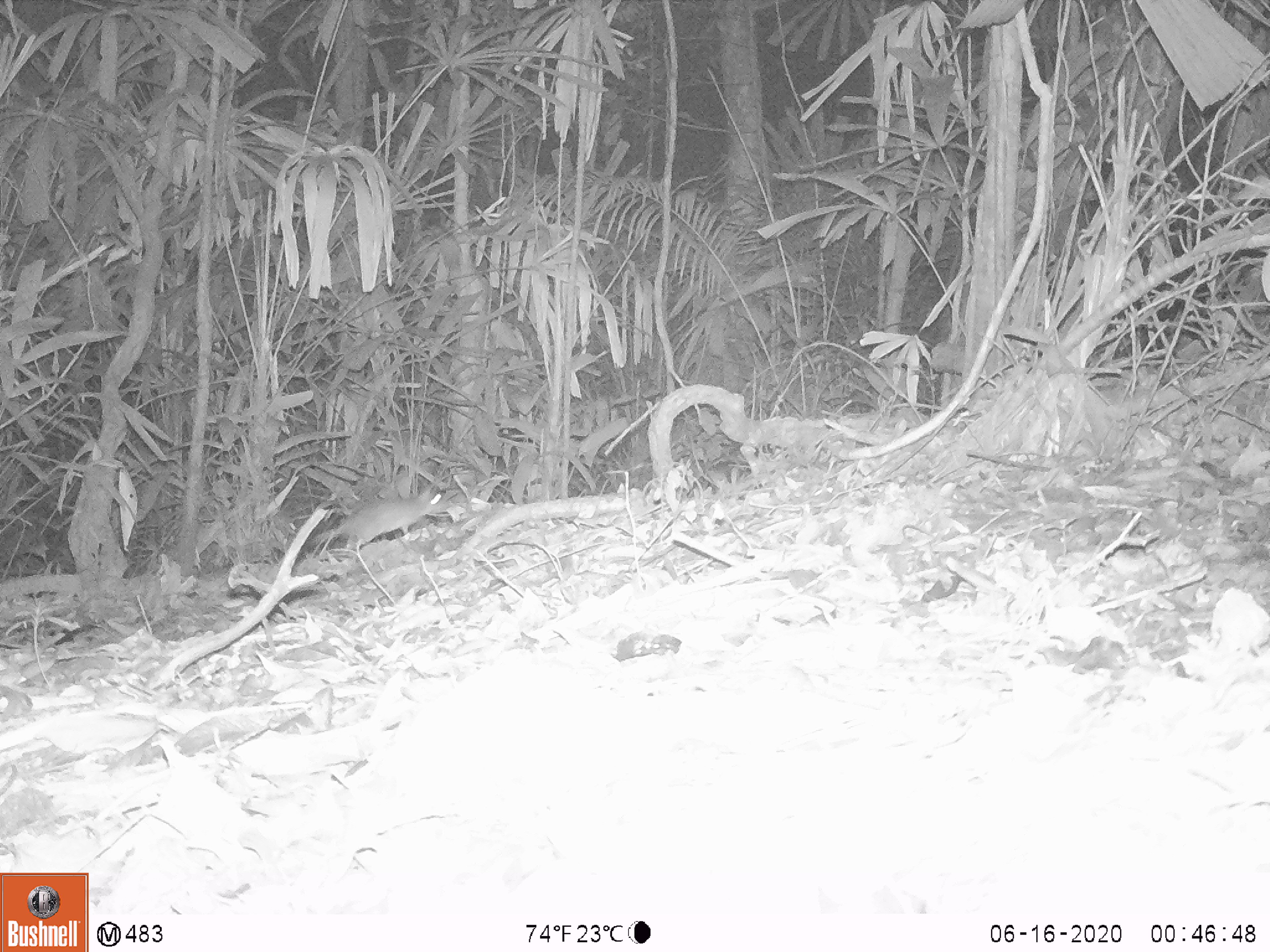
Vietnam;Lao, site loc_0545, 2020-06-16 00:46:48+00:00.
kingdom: Animalia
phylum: Chordata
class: Mammalia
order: Rodentia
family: Muridae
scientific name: Muridae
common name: old-world mice and rats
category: unidentified murid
Unidentified murid (old-world mice and rats) (Muridae). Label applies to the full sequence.